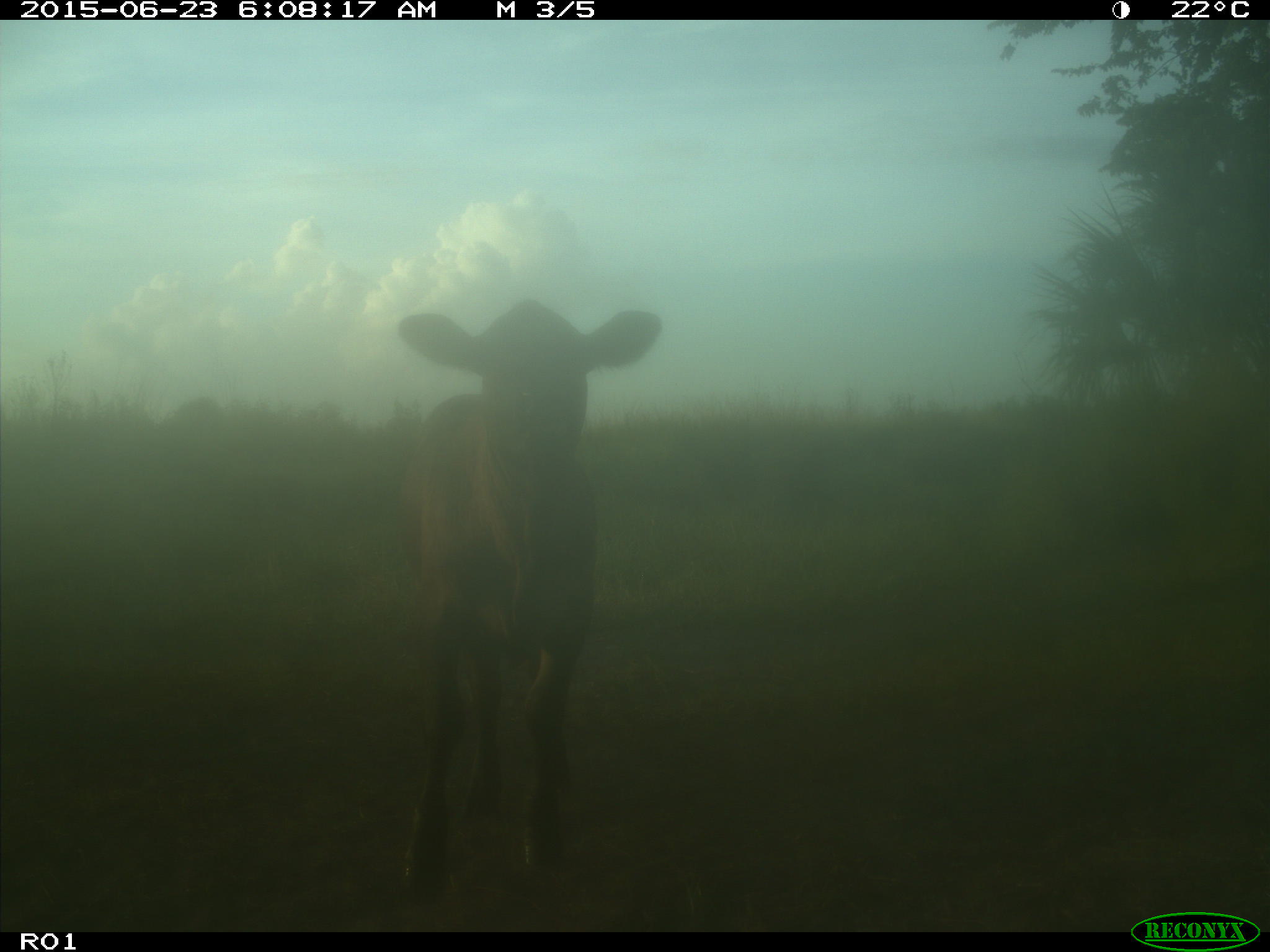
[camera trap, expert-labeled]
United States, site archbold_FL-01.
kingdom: Animalia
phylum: Chordata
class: Mammalia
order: Artiodactyla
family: Bovidae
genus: Bos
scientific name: Bos taurus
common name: domestic cow